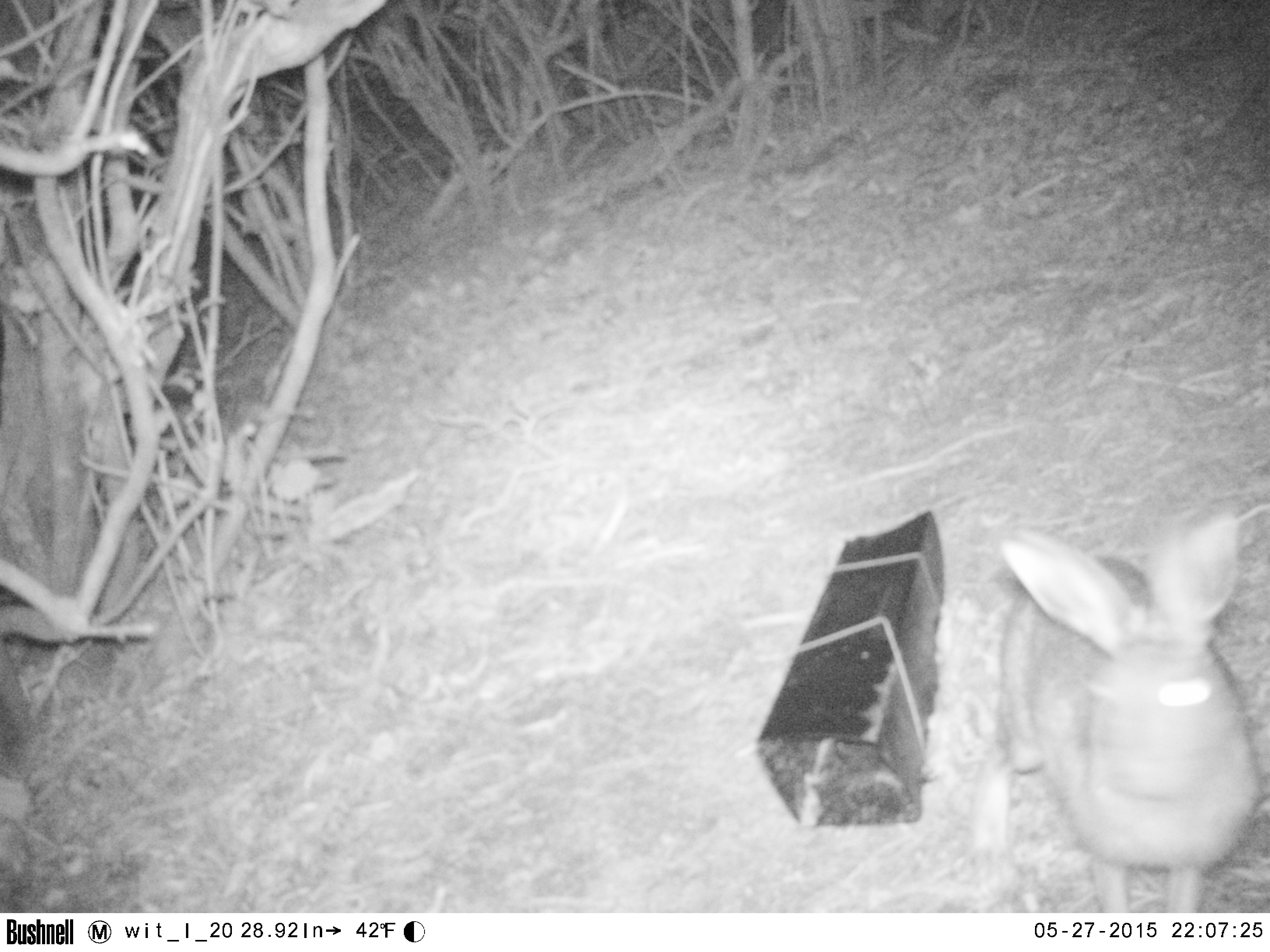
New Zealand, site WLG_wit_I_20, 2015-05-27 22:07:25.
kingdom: Animalia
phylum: Chordata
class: Mammalia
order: Lagomorpha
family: Leporidae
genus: Oryctolagus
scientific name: Oryctolagus cuniculus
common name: european rabbit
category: rabbit